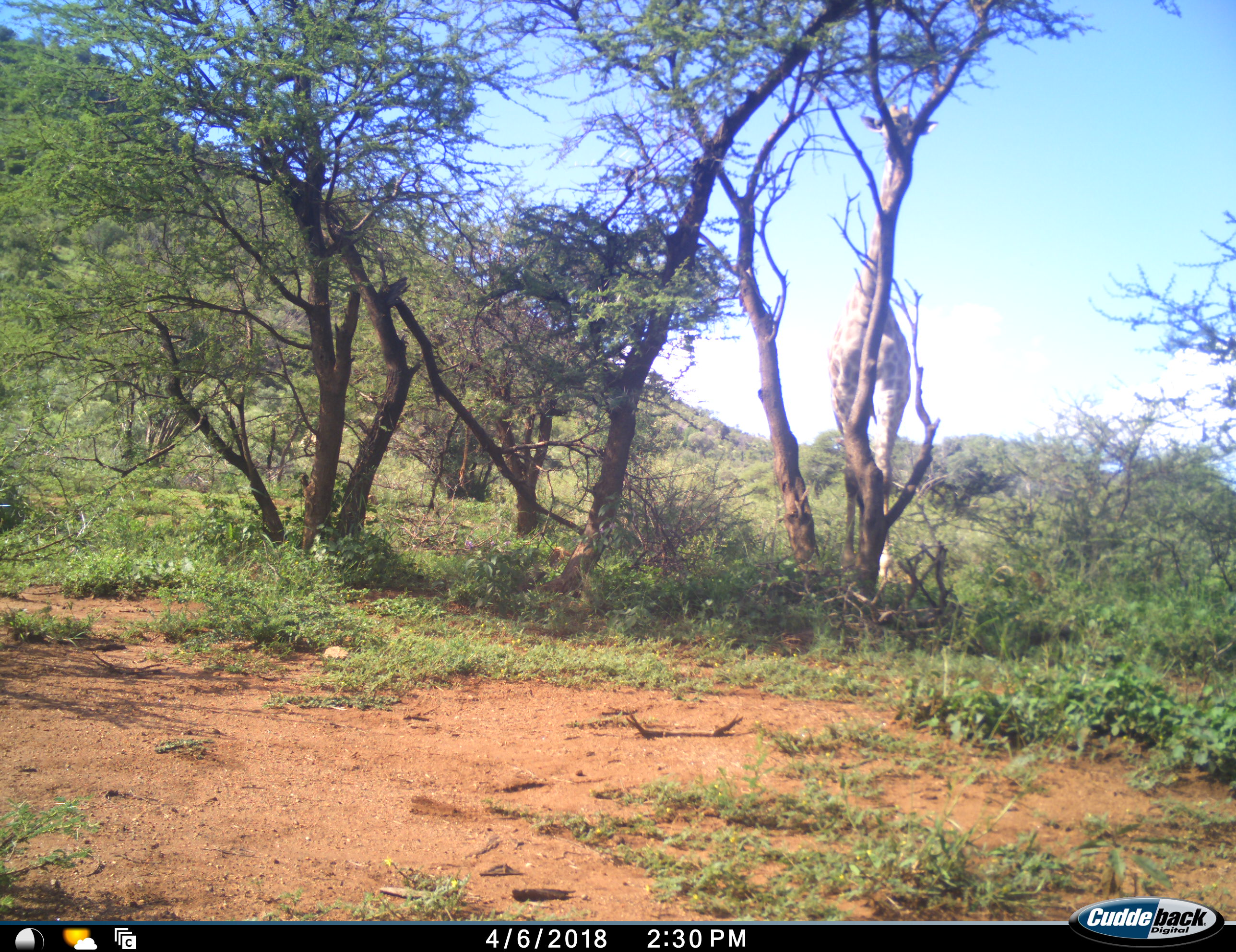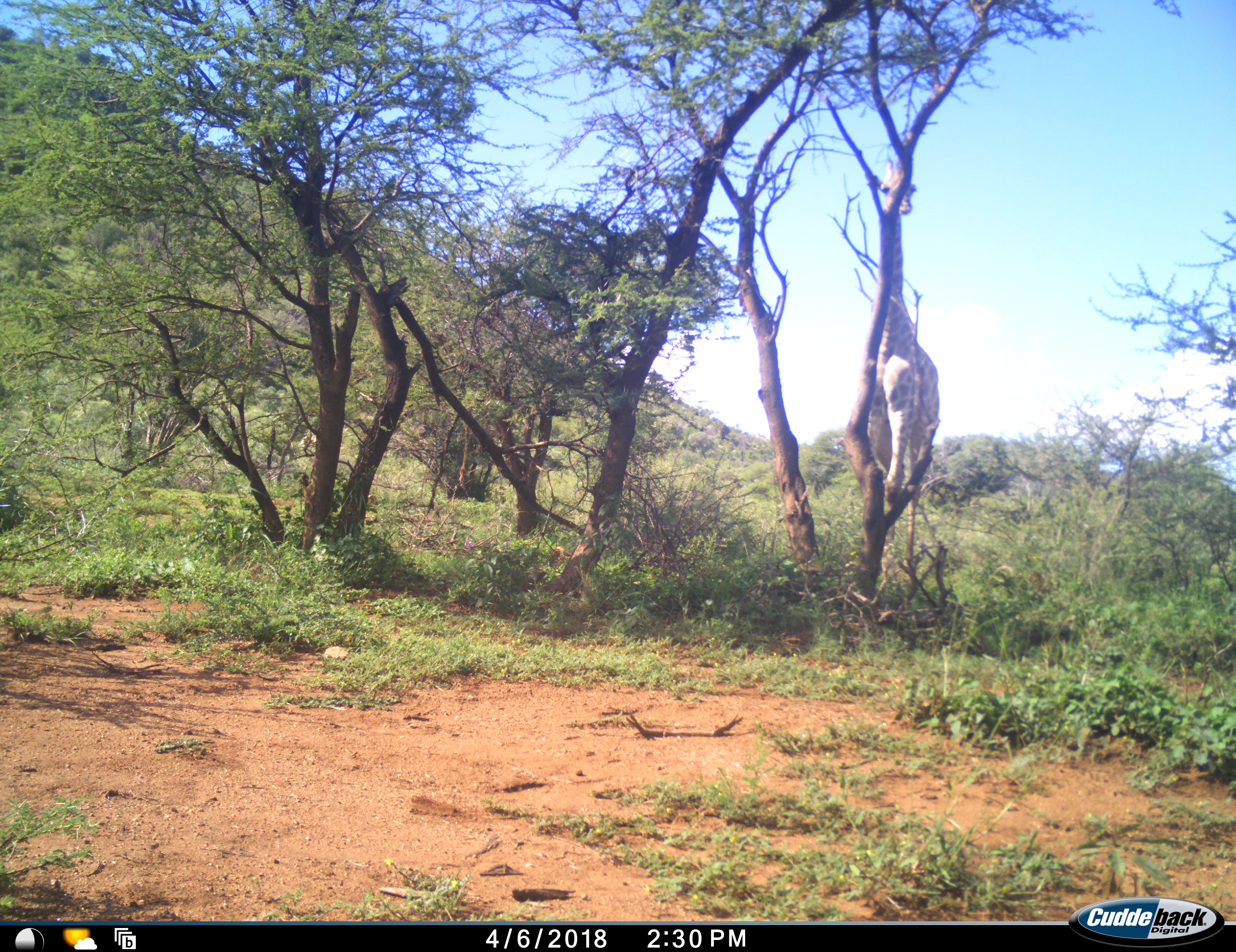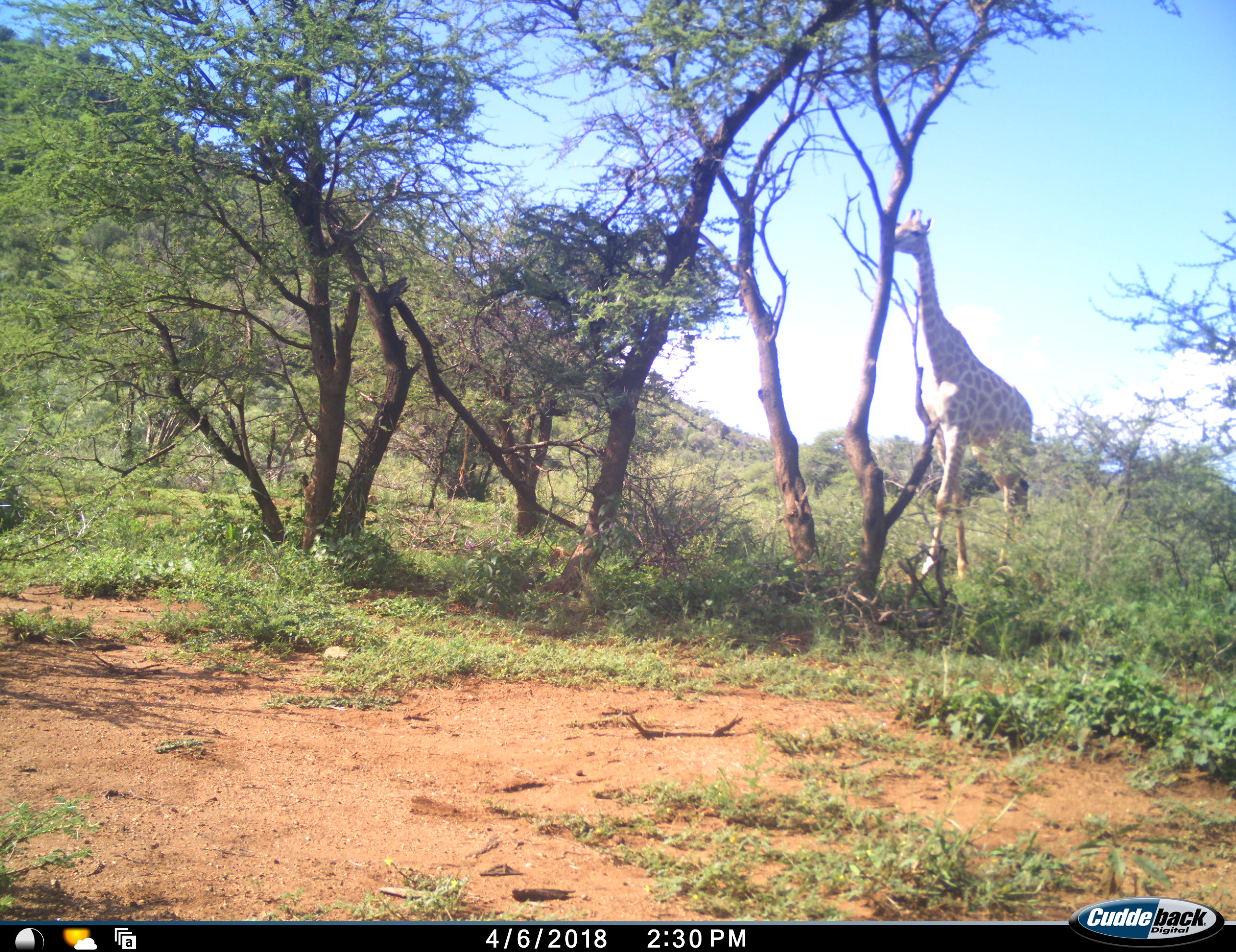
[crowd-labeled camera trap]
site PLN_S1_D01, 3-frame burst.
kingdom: Animalia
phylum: Chordata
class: Mammalia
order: Artiodactyla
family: Giraffidae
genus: Giraffa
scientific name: Giraffa camelopardalis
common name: giraffe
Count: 1.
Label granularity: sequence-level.